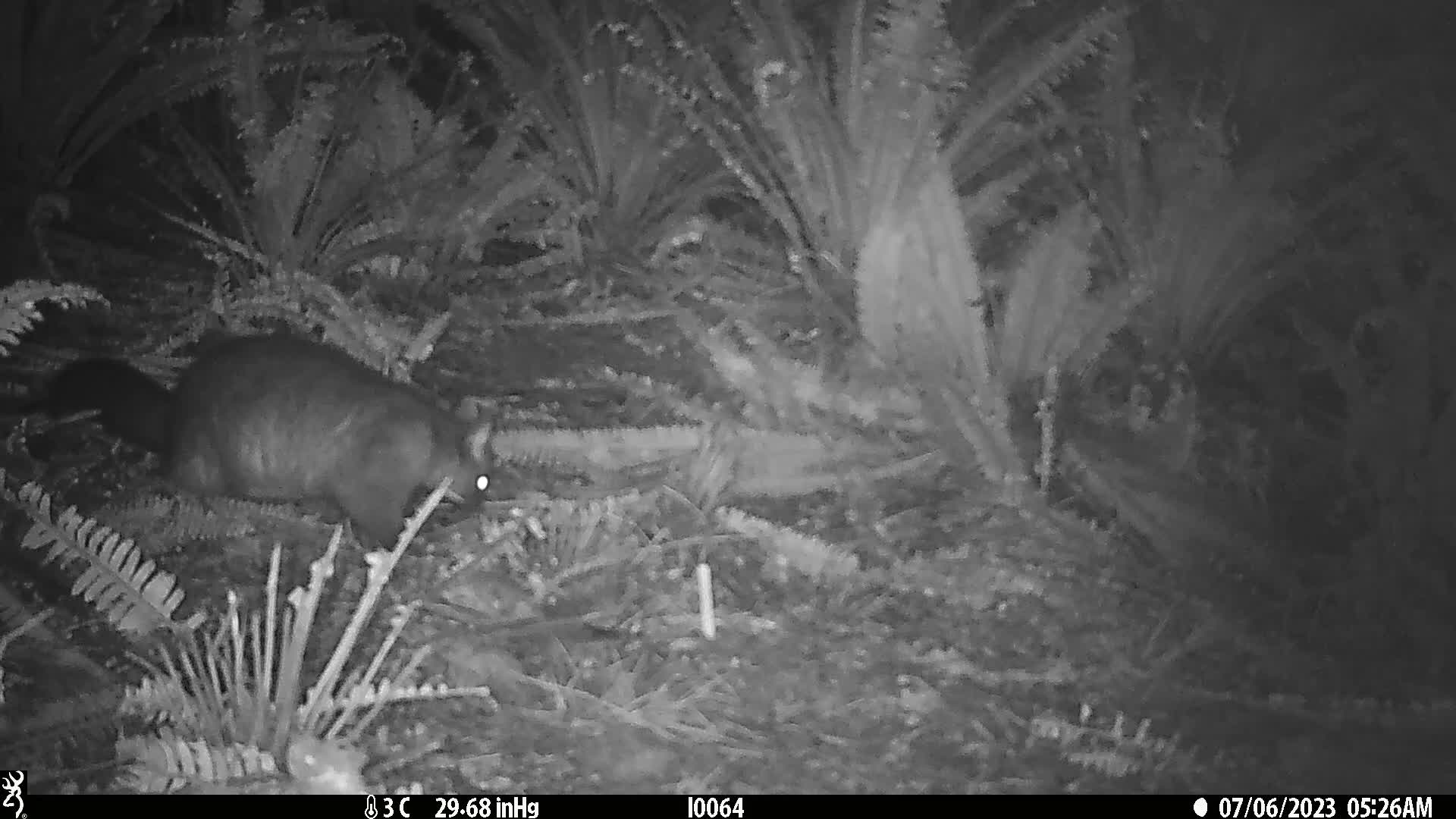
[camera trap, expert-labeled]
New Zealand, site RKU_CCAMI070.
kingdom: Animalia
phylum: Chordata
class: Mammalia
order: Diprotodontia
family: Phalangeridae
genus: Trichosurus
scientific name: Trichosurus vulpecula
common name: common brushtail possum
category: possum